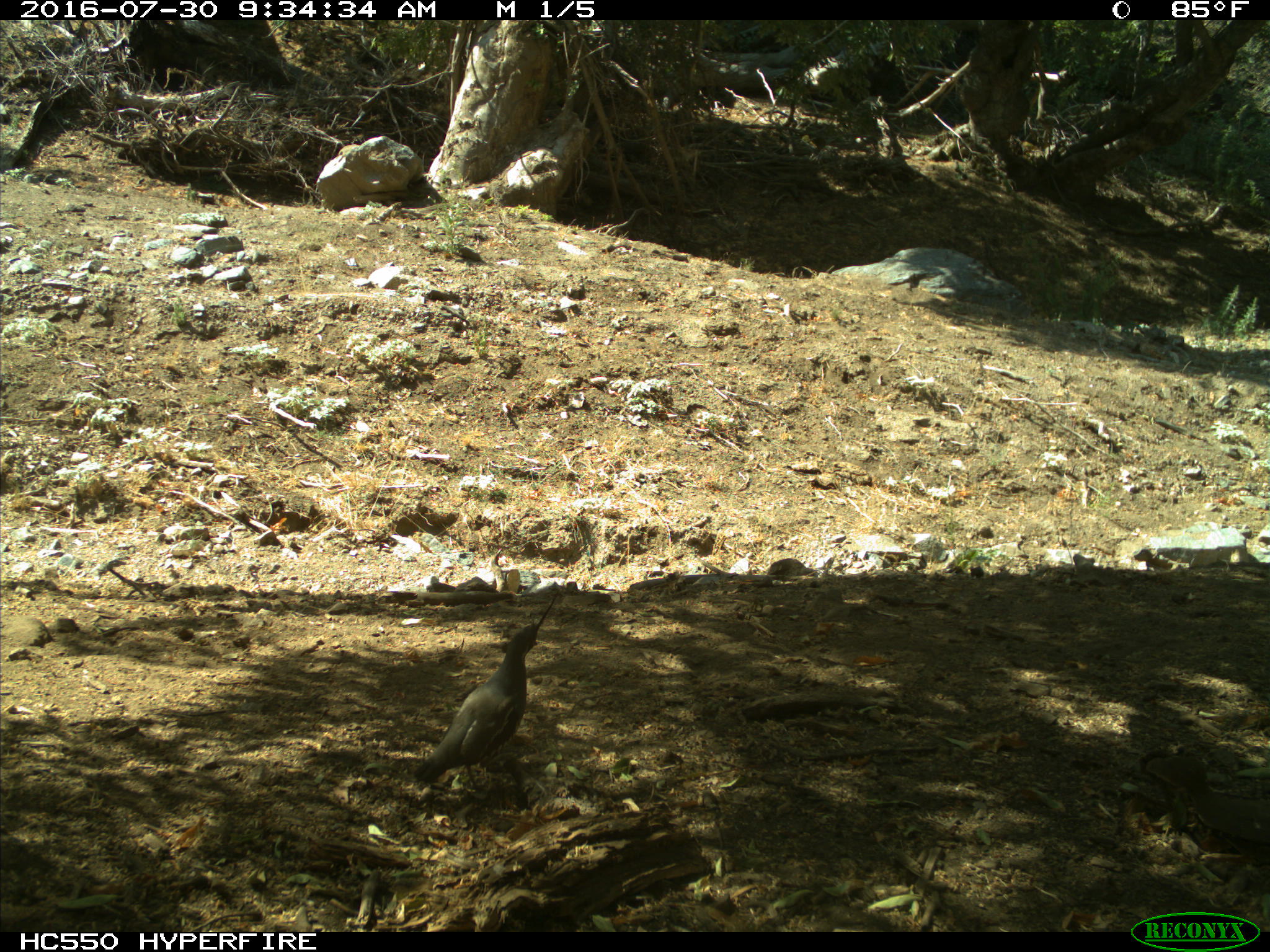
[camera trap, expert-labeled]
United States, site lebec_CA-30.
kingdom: Animalia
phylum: Chordata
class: Aves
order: Galliformes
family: Odontophoridae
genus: Callipepla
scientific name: Callipepla californica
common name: california quail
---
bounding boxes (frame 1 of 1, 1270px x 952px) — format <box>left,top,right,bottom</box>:
animal: <box>411,592,567,803</box>